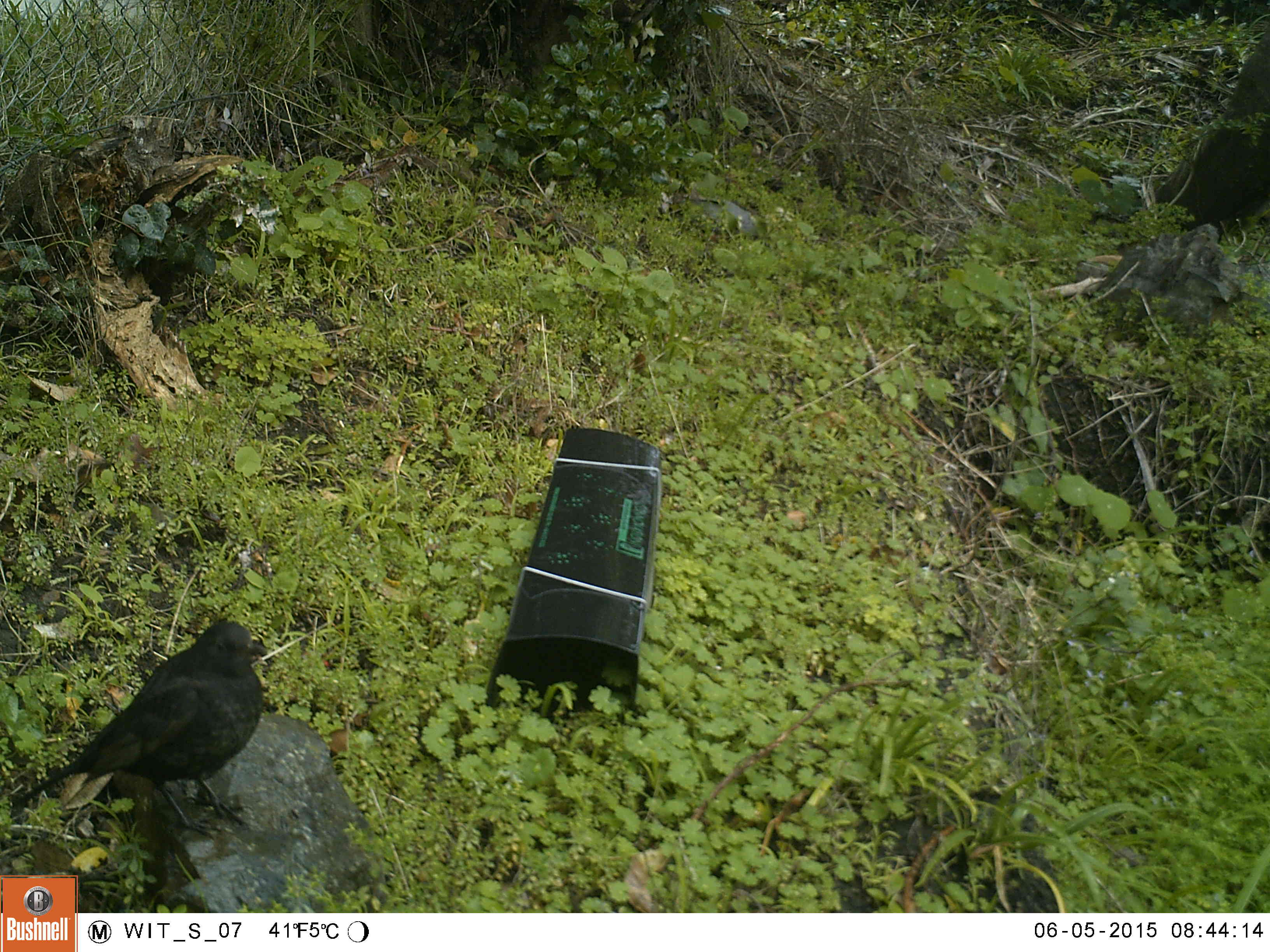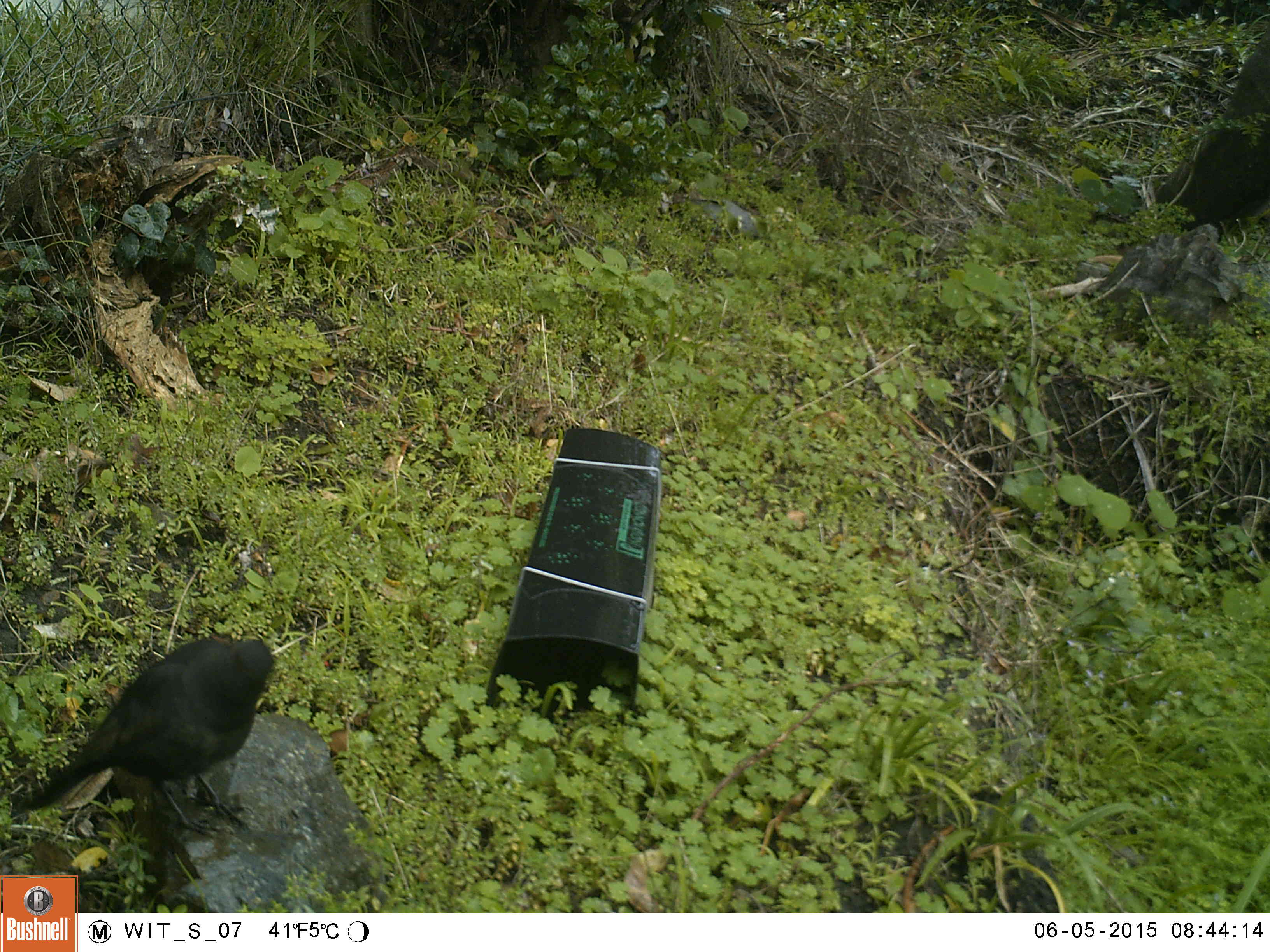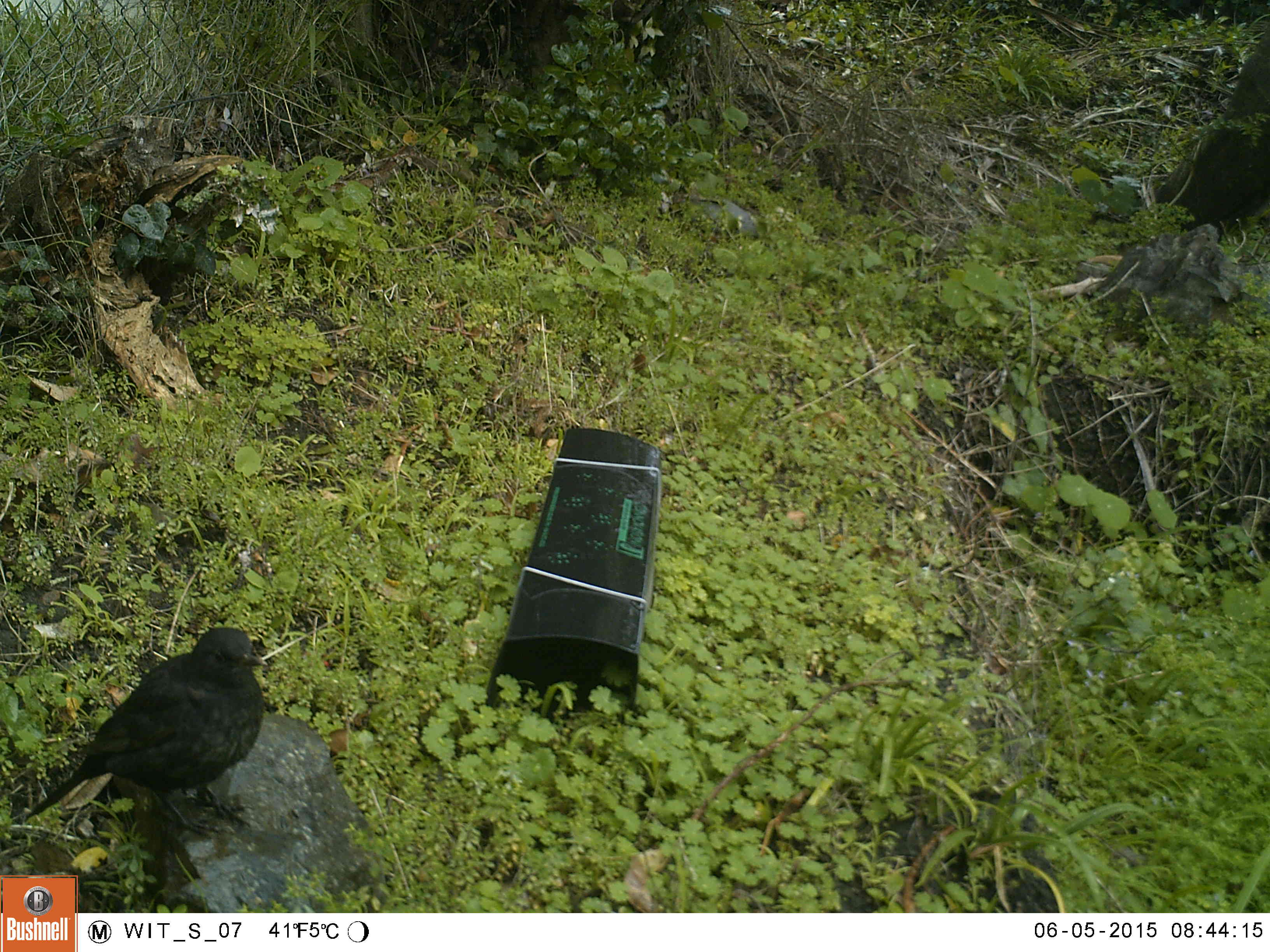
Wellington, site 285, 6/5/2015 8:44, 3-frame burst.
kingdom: Animalia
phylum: Chordata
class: Aves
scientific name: Aves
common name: bird